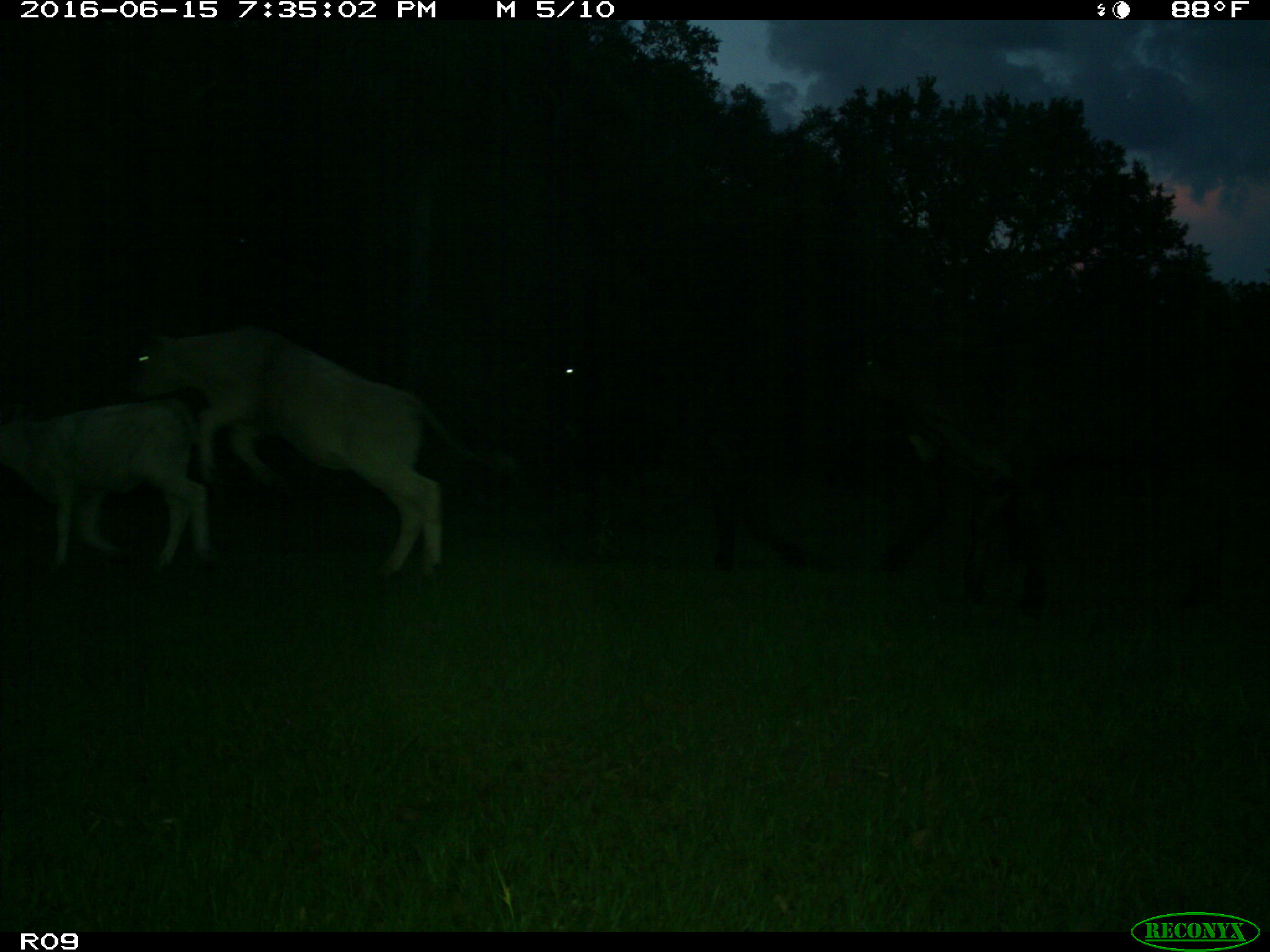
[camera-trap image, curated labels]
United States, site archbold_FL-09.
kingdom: Animalia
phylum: Chordata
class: Mammalia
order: Artiodactyla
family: Bovidae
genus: Bos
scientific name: Bos taurus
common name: domestic cow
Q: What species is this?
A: Bos taurus (domestic cow).